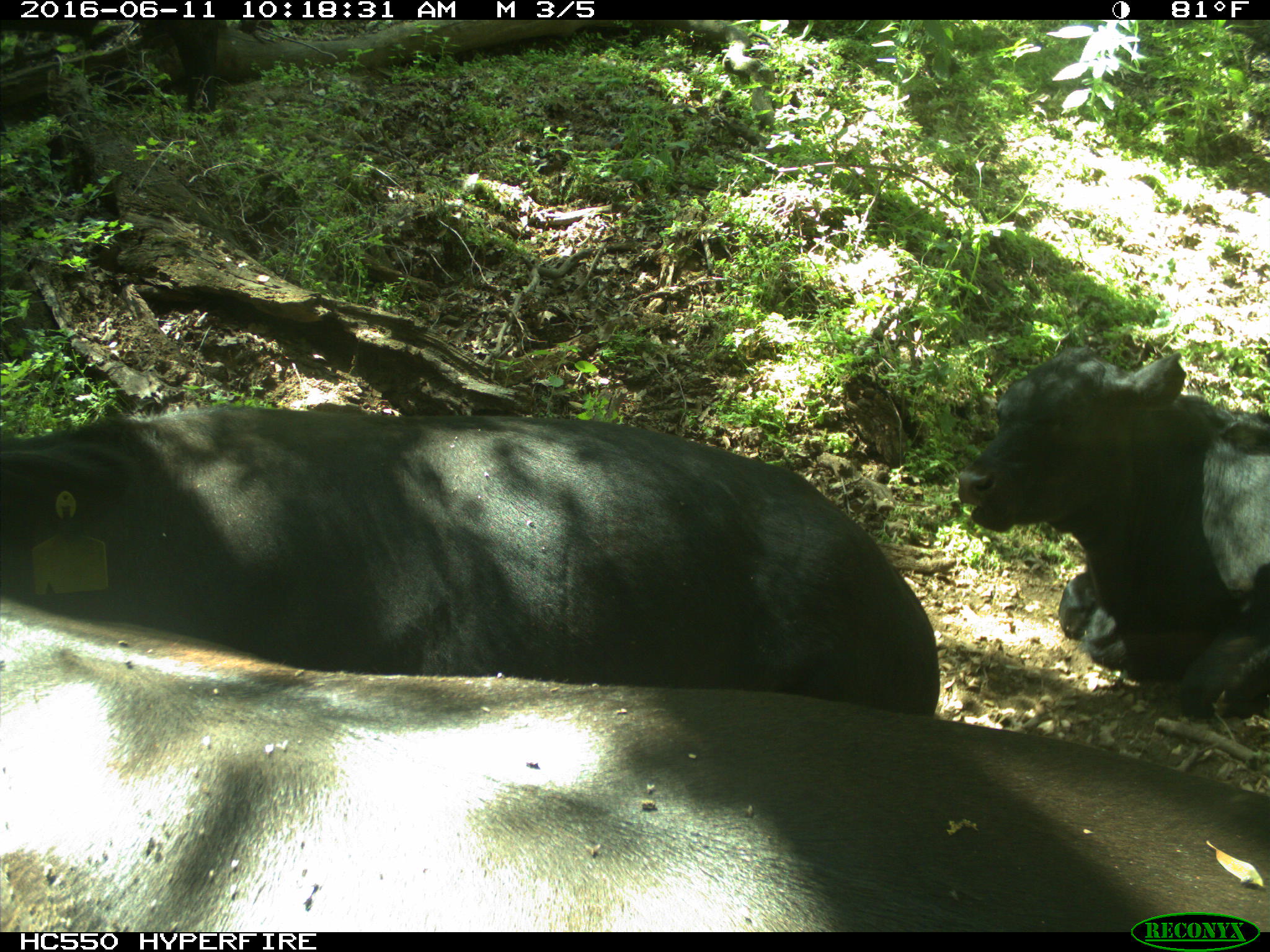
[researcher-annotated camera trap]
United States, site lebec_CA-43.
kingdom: Animalia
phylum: Chordata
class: Mammalia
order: Artiodactyla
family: Bovidae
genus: Bos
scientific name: Bos taurus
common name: domestic cow